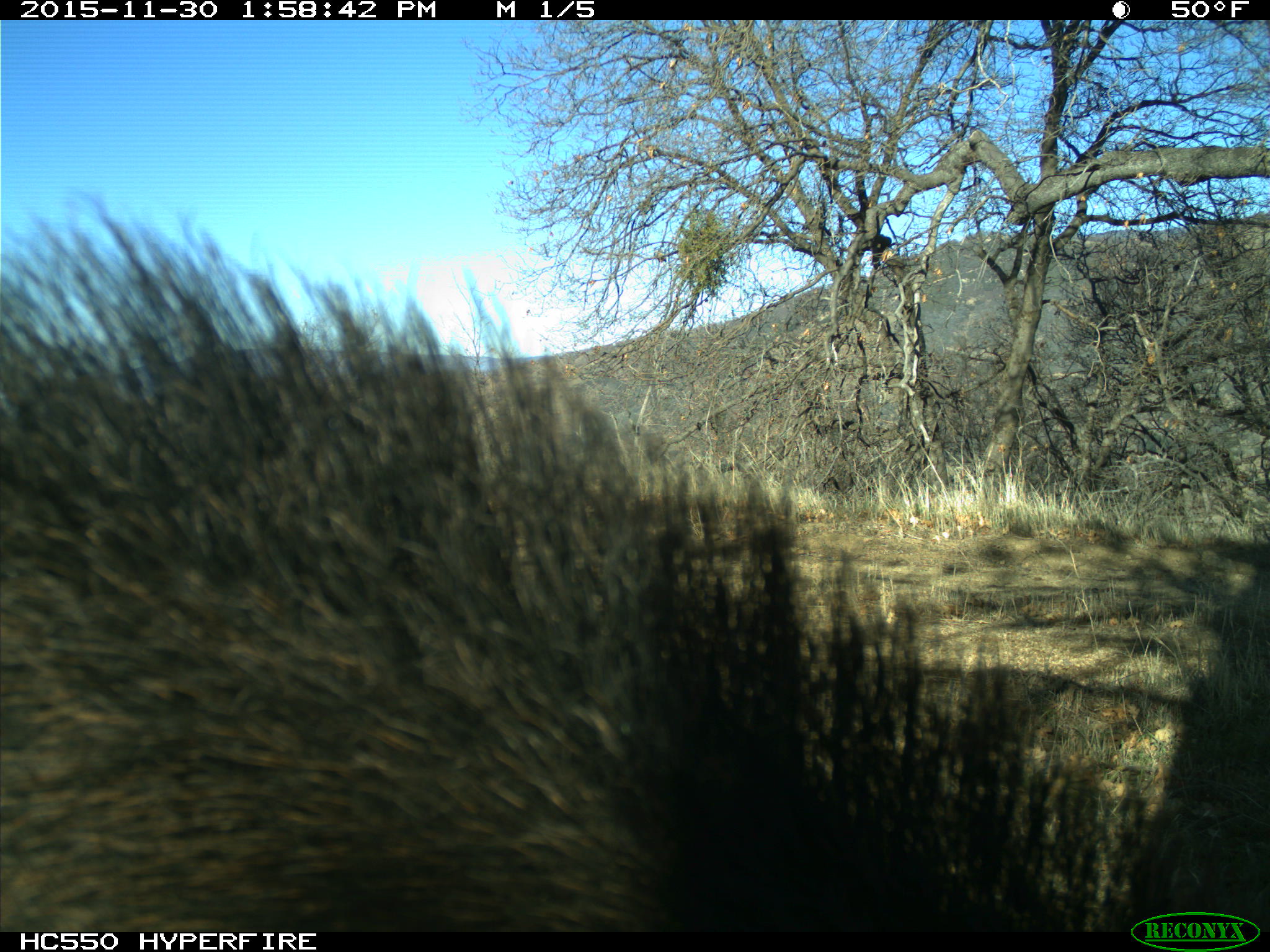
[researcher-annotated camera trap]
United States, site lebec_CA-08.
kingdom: Animalia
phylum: Chordata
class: Mammalia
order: Artiodactyla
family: Suidae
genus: Sus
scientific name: Sus scrofa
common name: wild boar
Sus scrofa (wild boar).